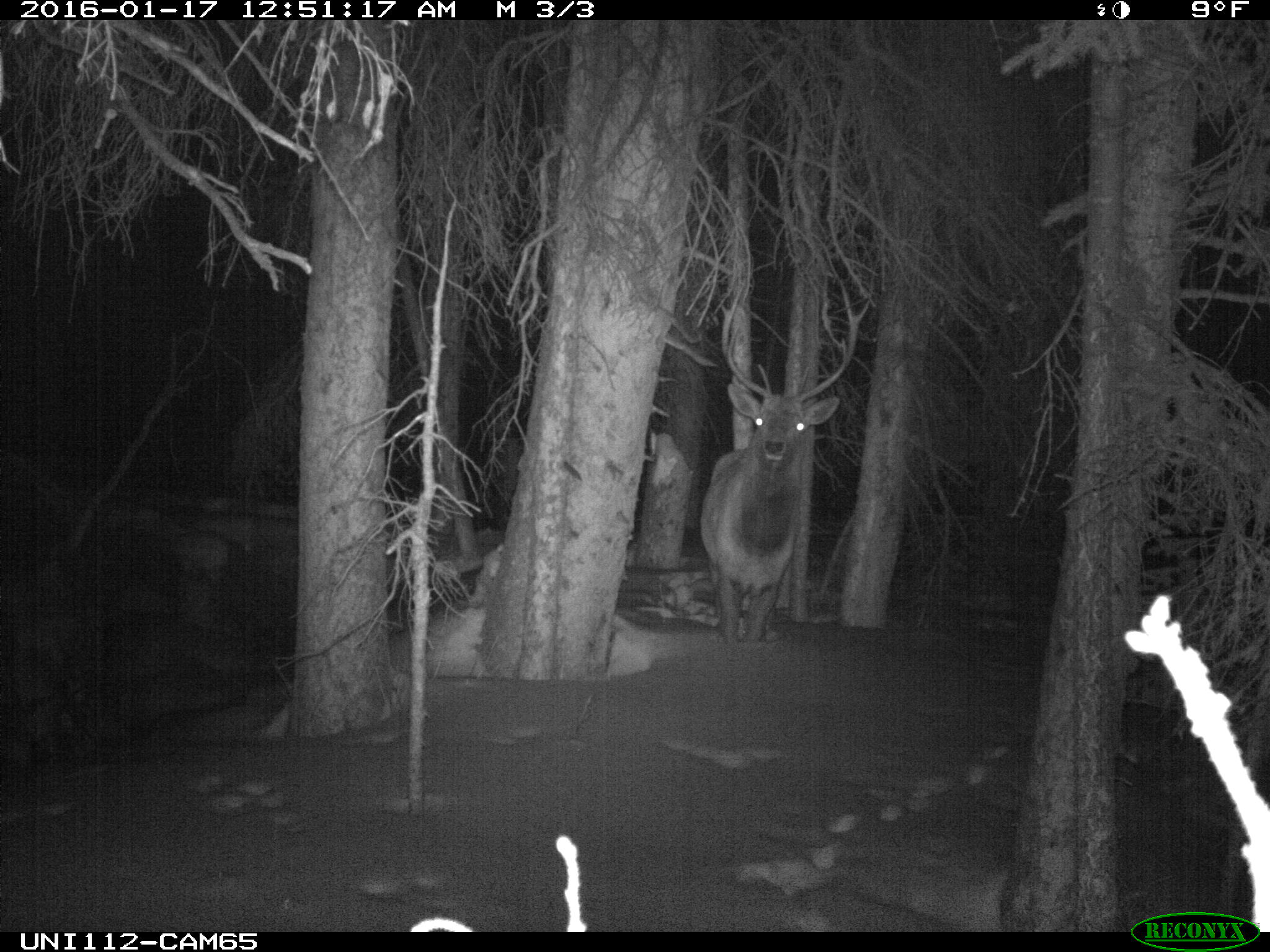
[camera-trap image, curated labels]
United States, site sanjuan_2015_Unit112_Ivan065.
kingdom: Animalia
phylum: Chordata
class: Mammalia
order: Artiodactyla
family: Cervidae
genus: Cervus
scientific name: Cervus elaphus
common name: red deer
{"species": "Cervus elaphus (red deer)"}